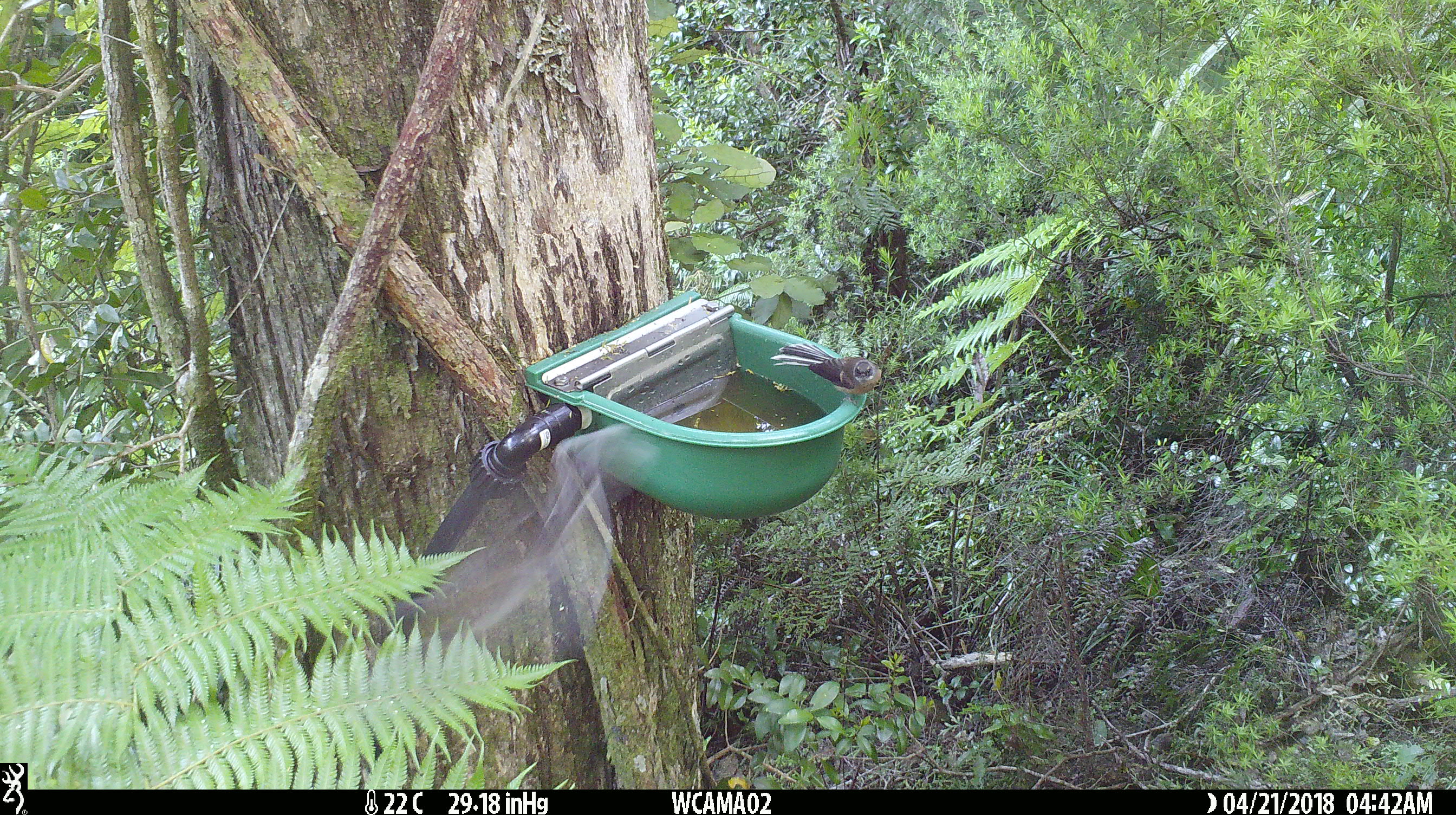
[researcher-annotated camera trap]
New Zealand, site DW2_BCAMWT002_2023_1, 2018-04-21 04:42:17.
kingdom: Animalia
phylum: Chordata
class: Aves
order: Passeriformes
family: Rhipiduridae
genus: Rhipidura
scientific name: Rhipidura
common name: fantails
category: fantail